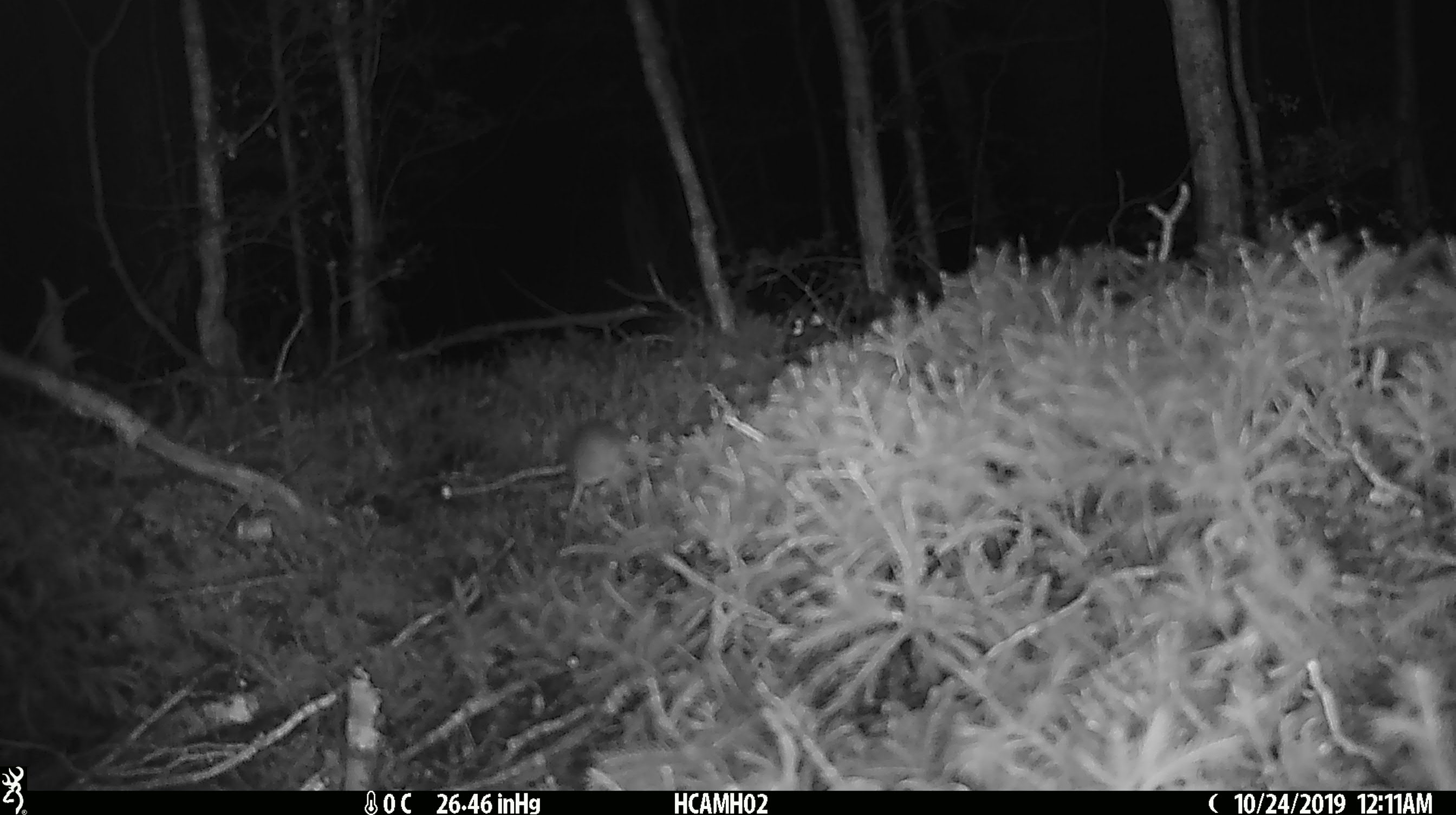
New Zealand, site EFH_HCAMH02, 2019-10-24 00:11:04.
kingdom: Animalia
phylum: Chordata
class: Mammalia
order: Rodentia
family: Muridae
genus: Mus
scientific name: Mus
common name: mouse